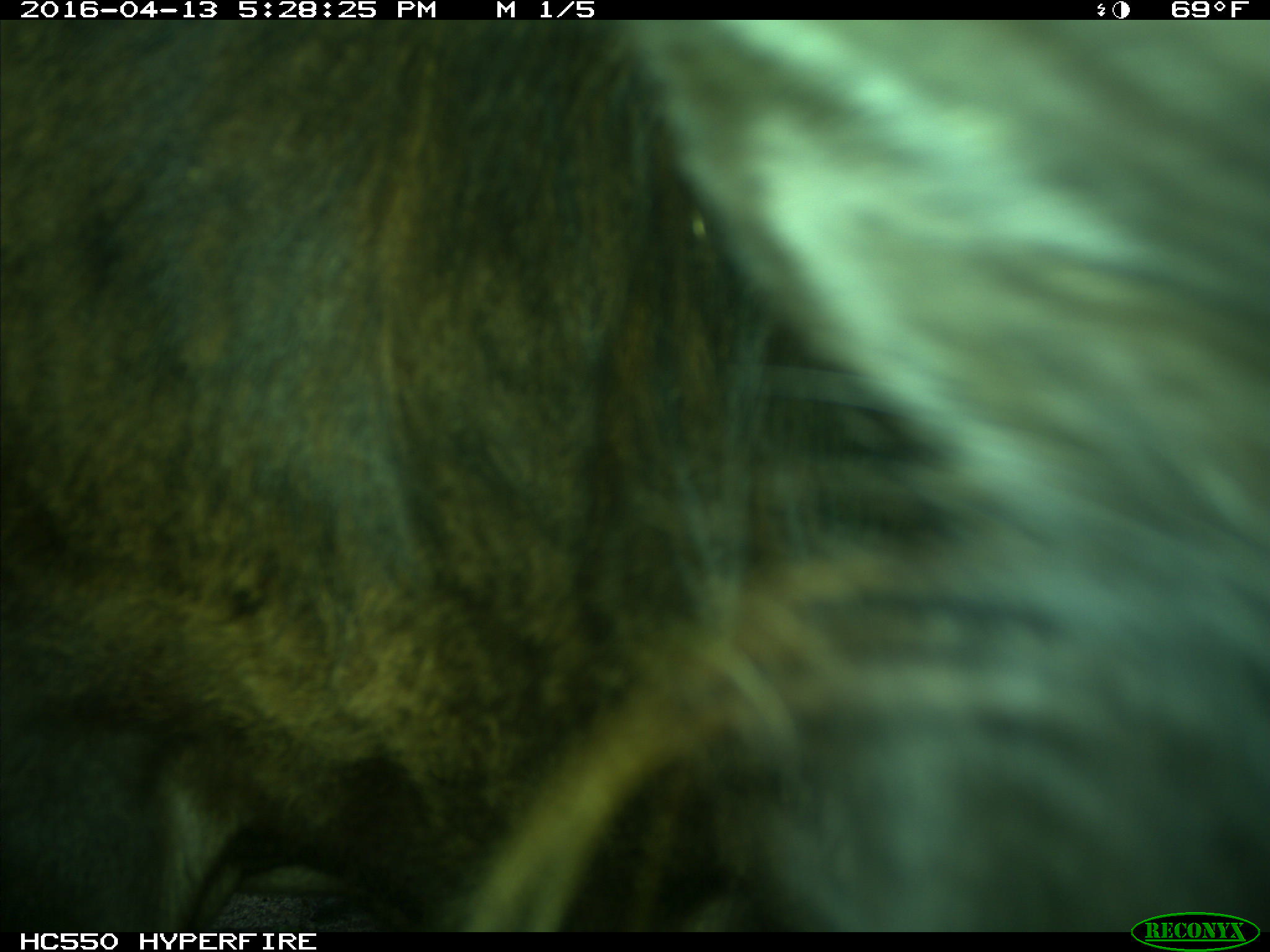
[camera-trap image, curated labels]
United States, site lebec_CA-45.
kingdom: Animalia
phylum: Chordata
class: Mammalia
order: Artiodactyla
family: Bovidae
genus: Bos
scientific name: Bos taurus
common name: domestic cow